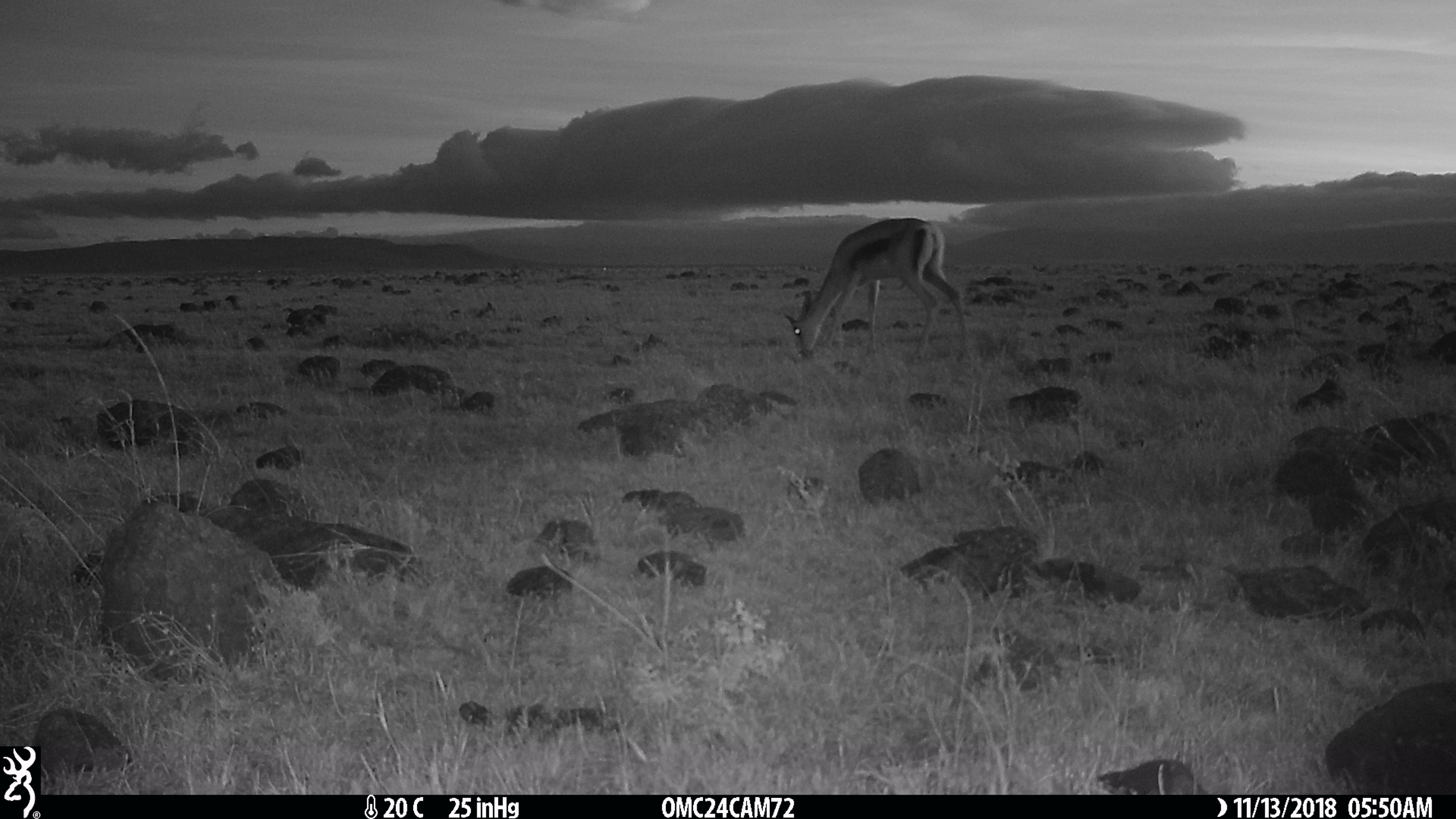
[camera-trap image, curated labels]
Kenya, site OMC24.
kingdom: Animalia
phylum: Chordata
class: Mammalia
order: Artiodactyla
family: Bovidae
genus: Eudorcas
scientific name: Eudorcas thomsonii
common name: thomon's gazelle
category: gazelle thomsons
Gazelle thomsons (thomon's gazelle) (Eudorcas thomsonii).